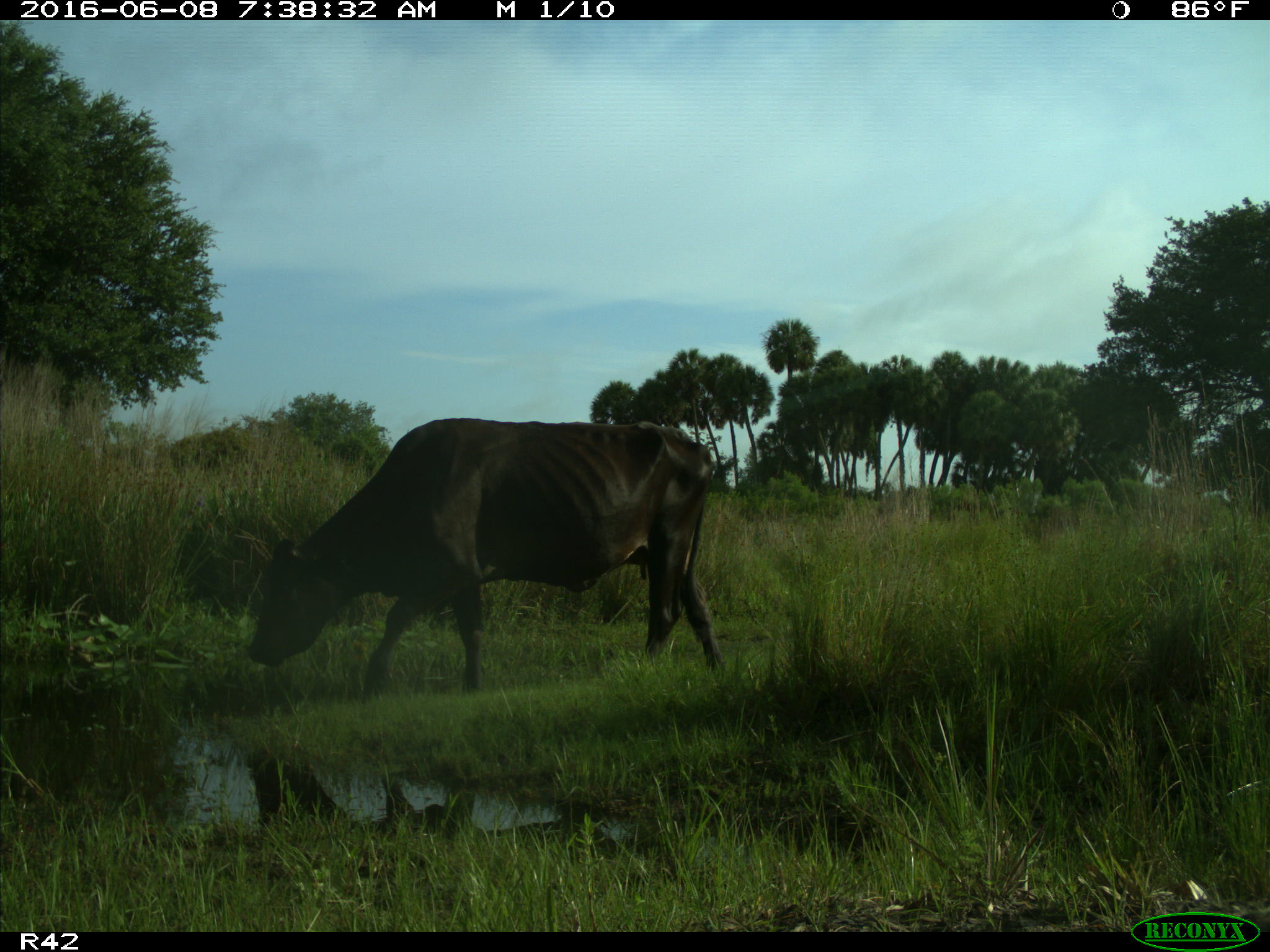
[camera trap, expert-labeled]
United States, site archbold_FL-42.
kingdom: Animalia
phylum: Chordata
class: Mammalia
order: Artiodactyla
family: Bovidae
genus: Bos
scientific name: Bos taurus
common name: domestic cow